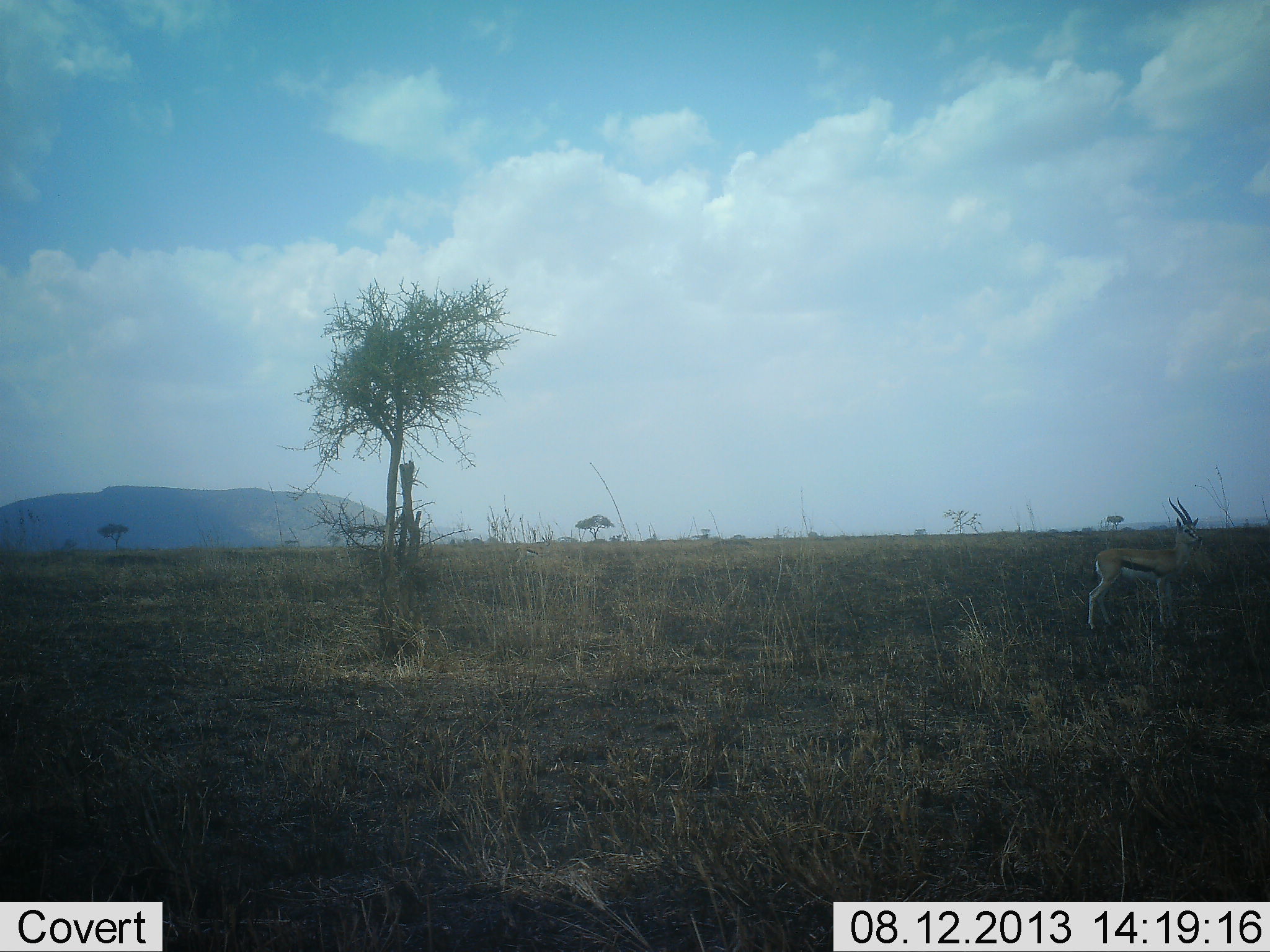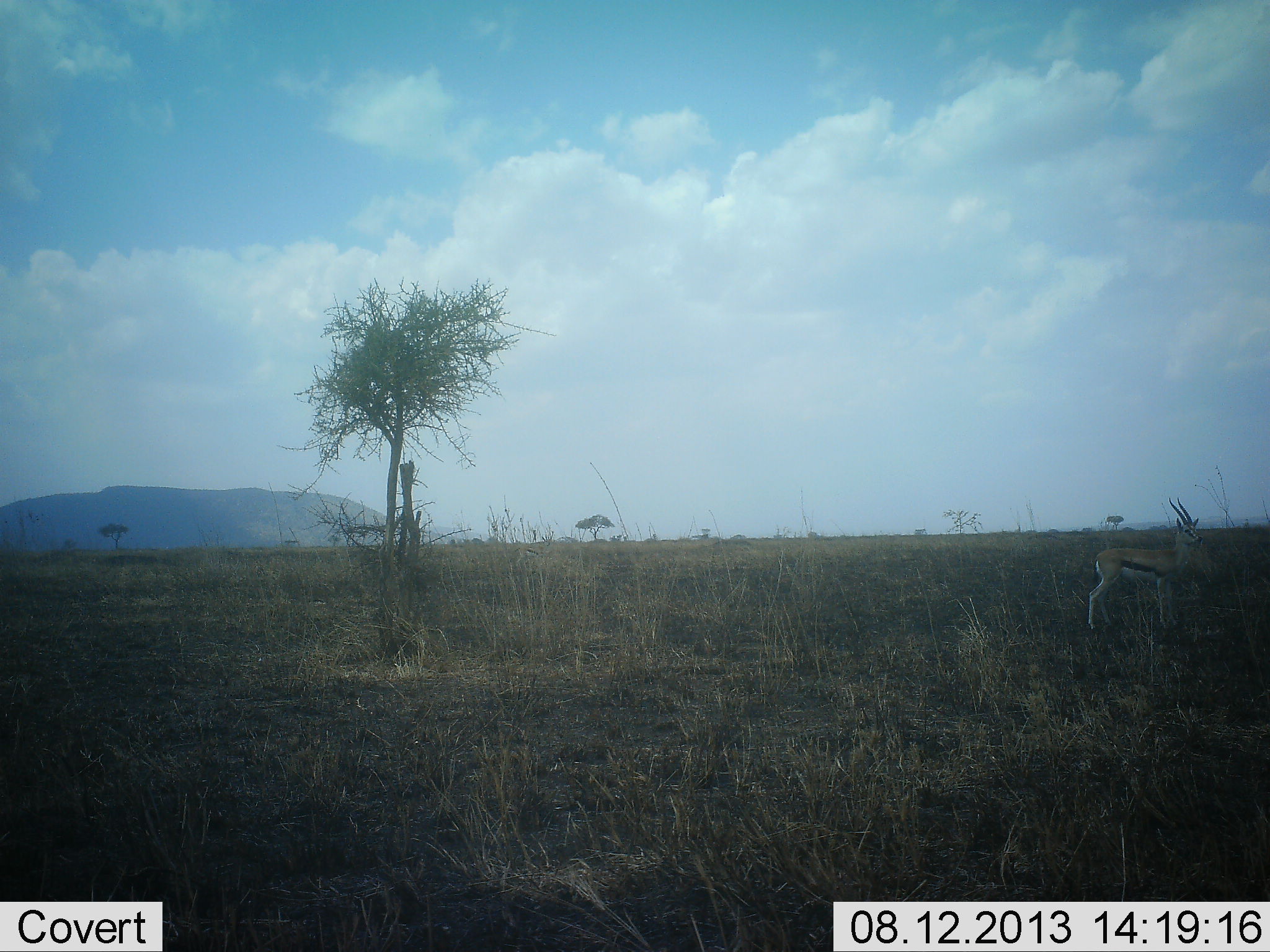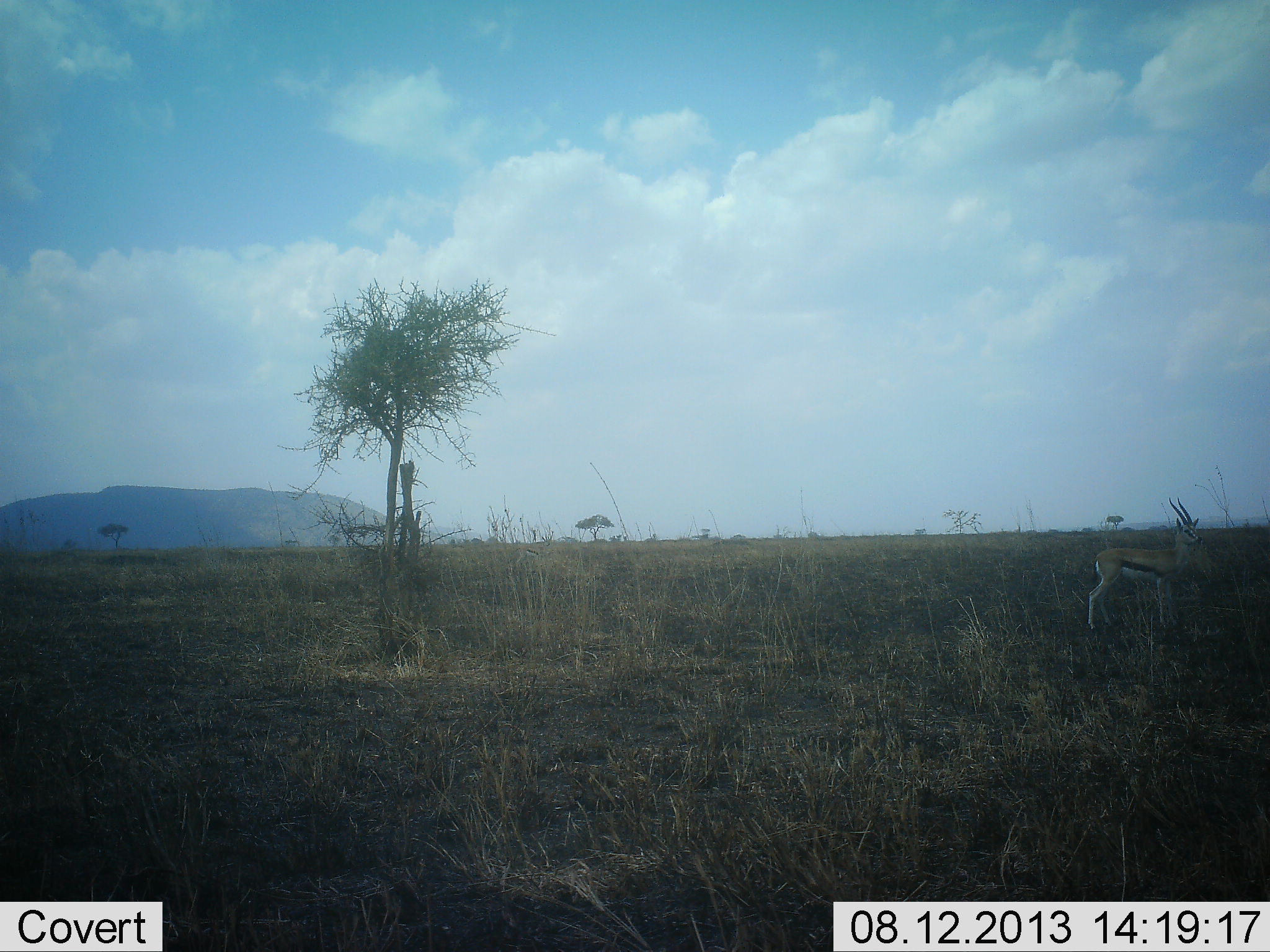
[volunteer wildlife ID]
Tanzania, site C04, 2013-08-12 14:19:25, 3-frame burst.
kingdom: Animalia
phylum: Chordata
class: Mammalia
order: Artiodactyla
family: Bovidae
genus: Eudorcas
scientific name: Eudorcas thomsonii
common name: thomson's gazelle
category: gazellethomsons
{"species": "gazellethomsons (thomson's gazelle) (Eudorcas thomsonii)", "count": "1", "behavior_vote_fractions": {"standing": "100%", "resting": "0%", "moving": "0%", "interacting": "0%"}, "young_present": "0%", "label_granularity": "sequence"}